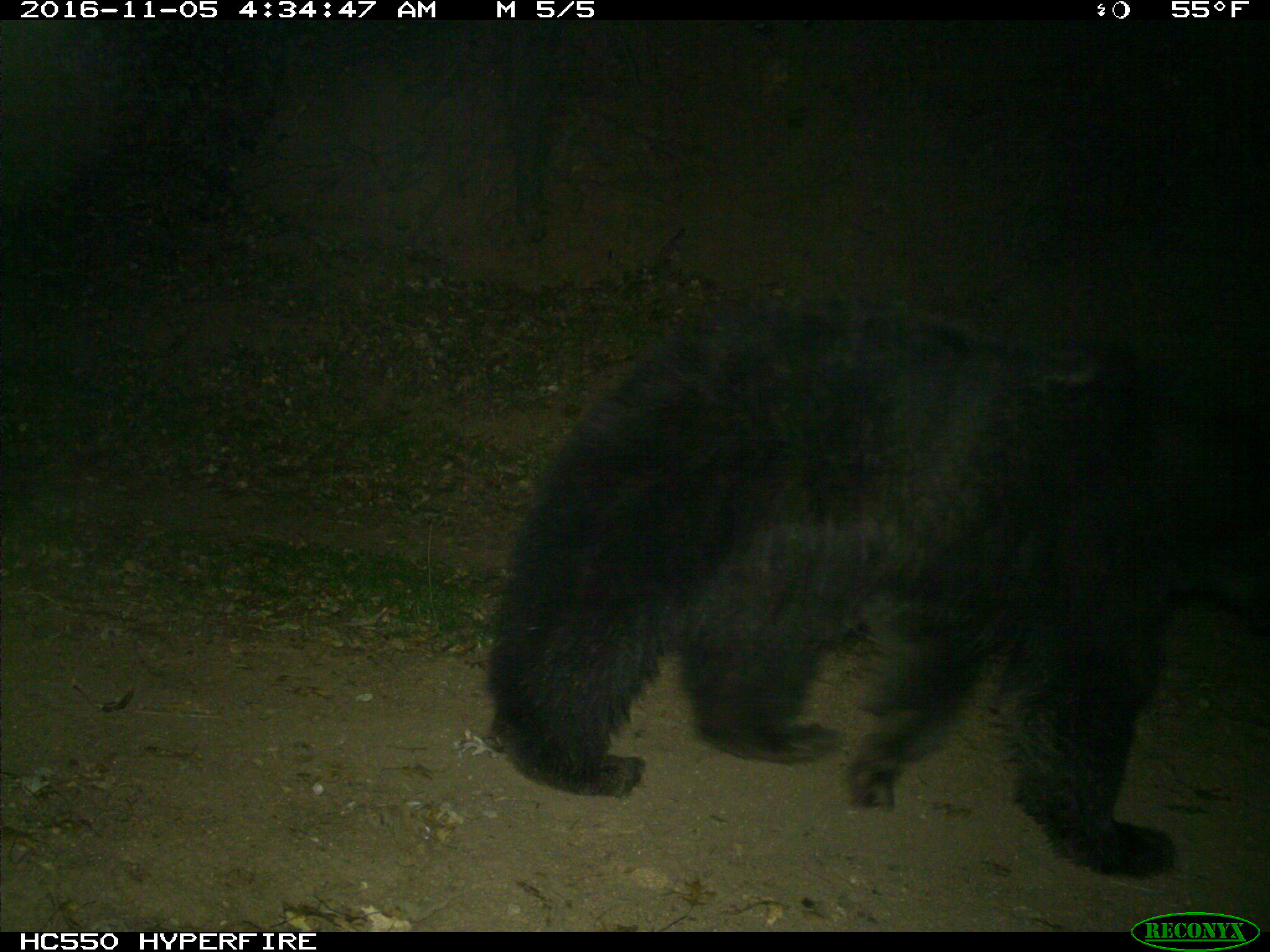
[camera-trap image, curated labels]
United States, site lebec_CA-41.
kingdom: Animalia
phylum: Chordata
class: Mammalia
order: Carnivora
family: Ursidae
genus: Ursus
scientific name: Ursus americanus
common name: american black bear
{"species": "Ursus americanus (american black bear)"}